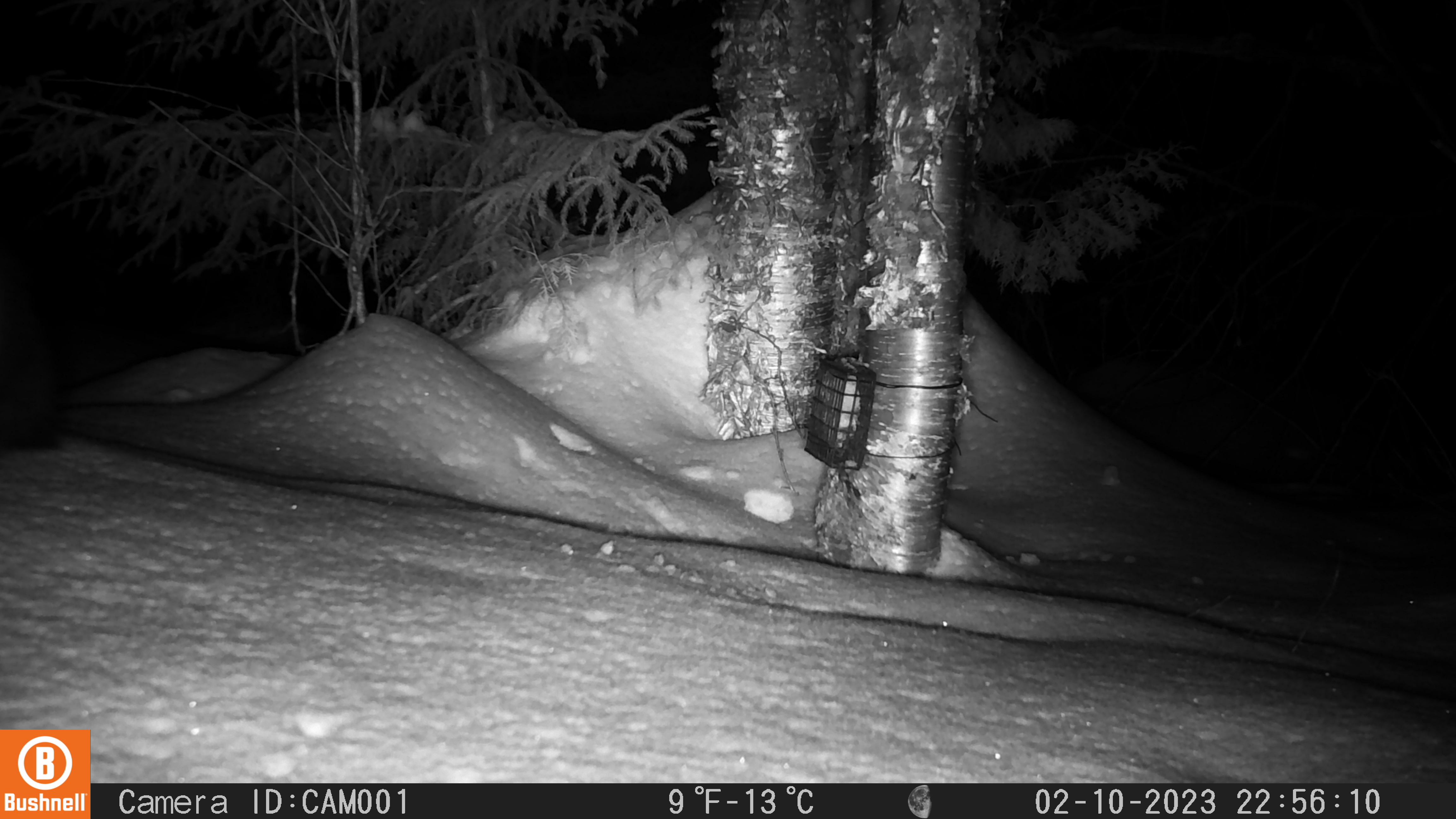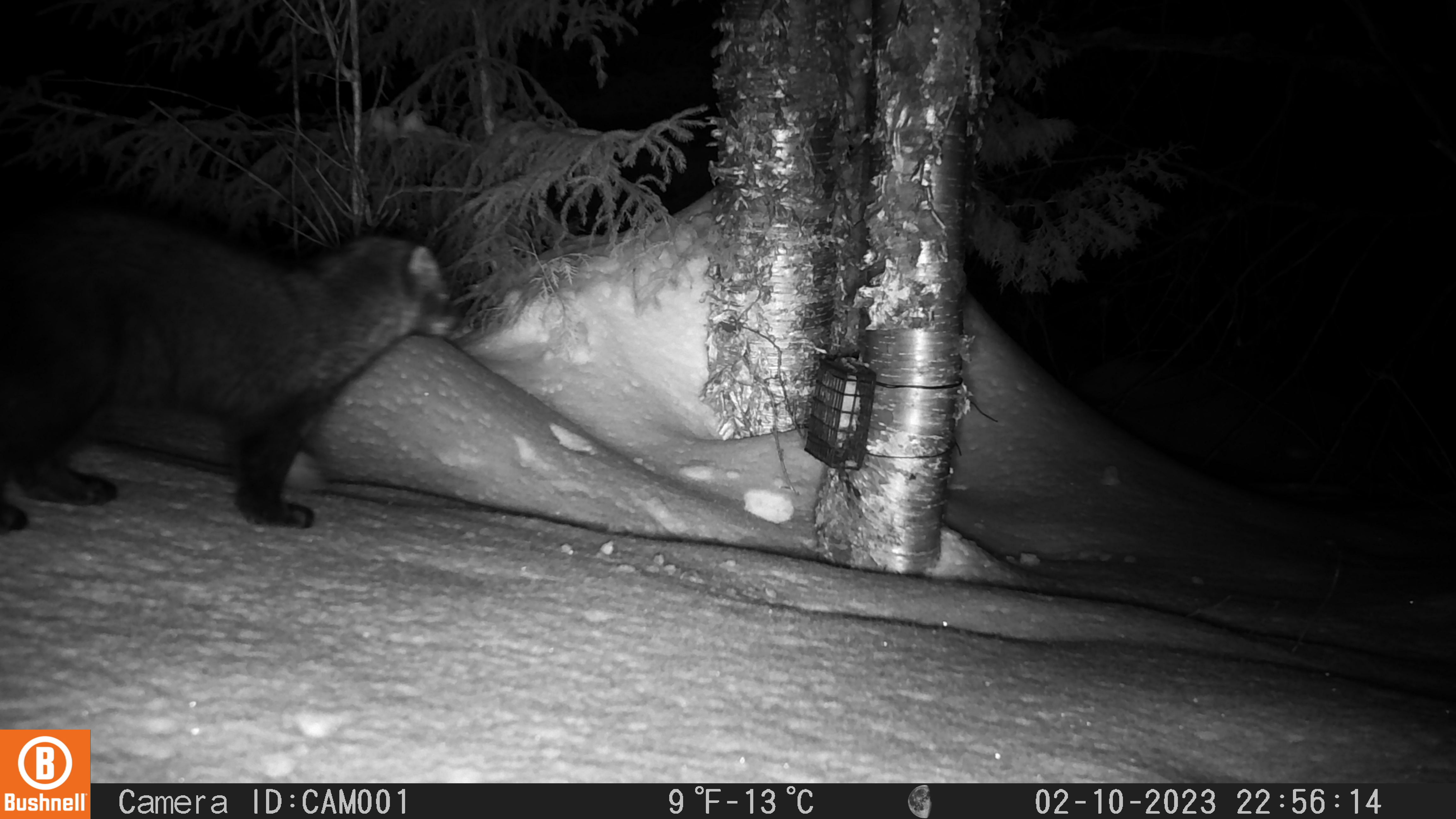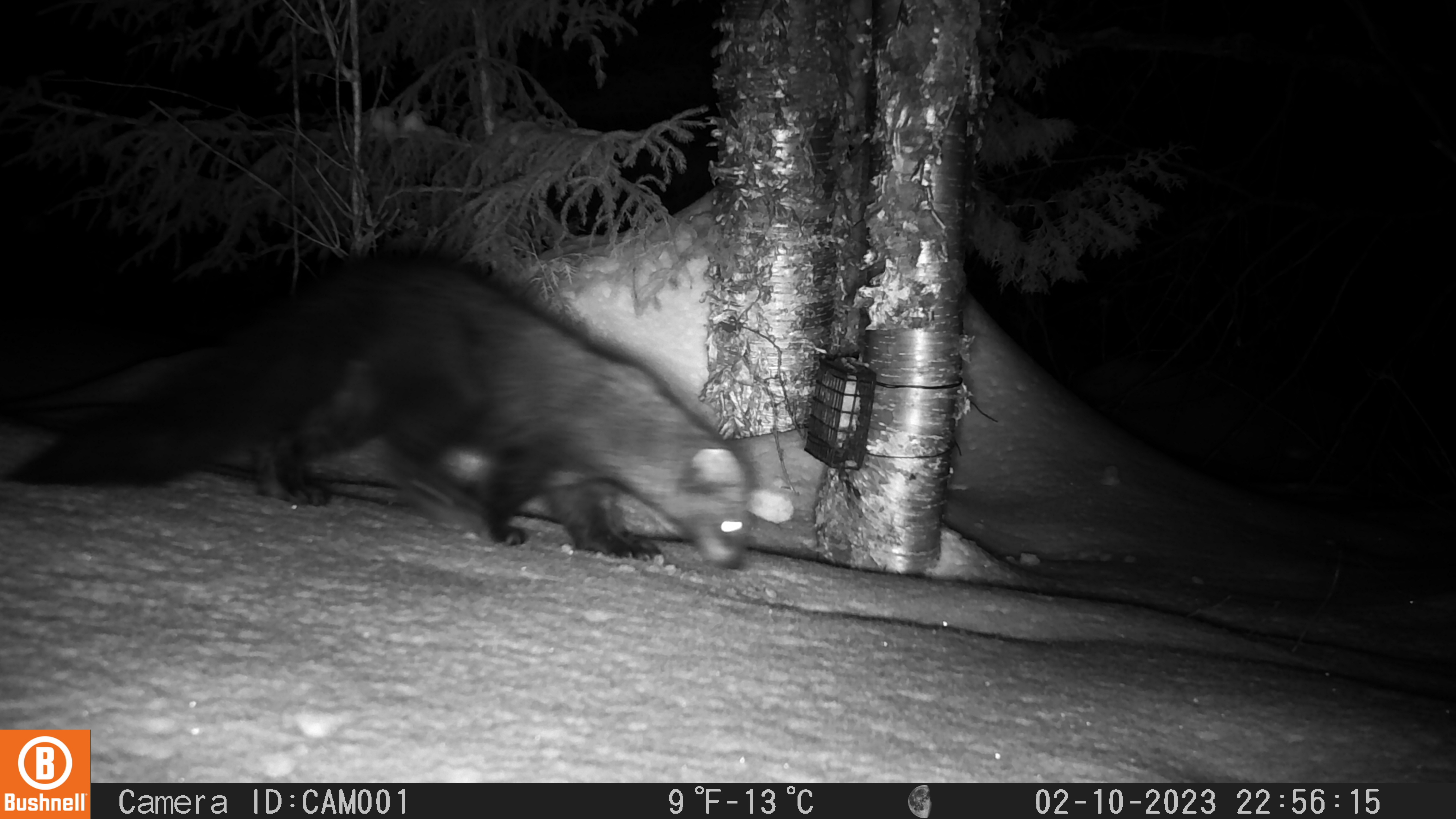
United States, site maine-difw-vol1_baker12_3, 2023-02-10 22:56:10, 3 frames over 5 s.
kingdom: Animalia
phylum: Chordata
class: Mammalia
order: Carnivora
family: Mustelidae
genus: Pekania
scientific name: Pekania pennanti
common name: fisher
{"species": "fisher (Pekania pennanti)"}